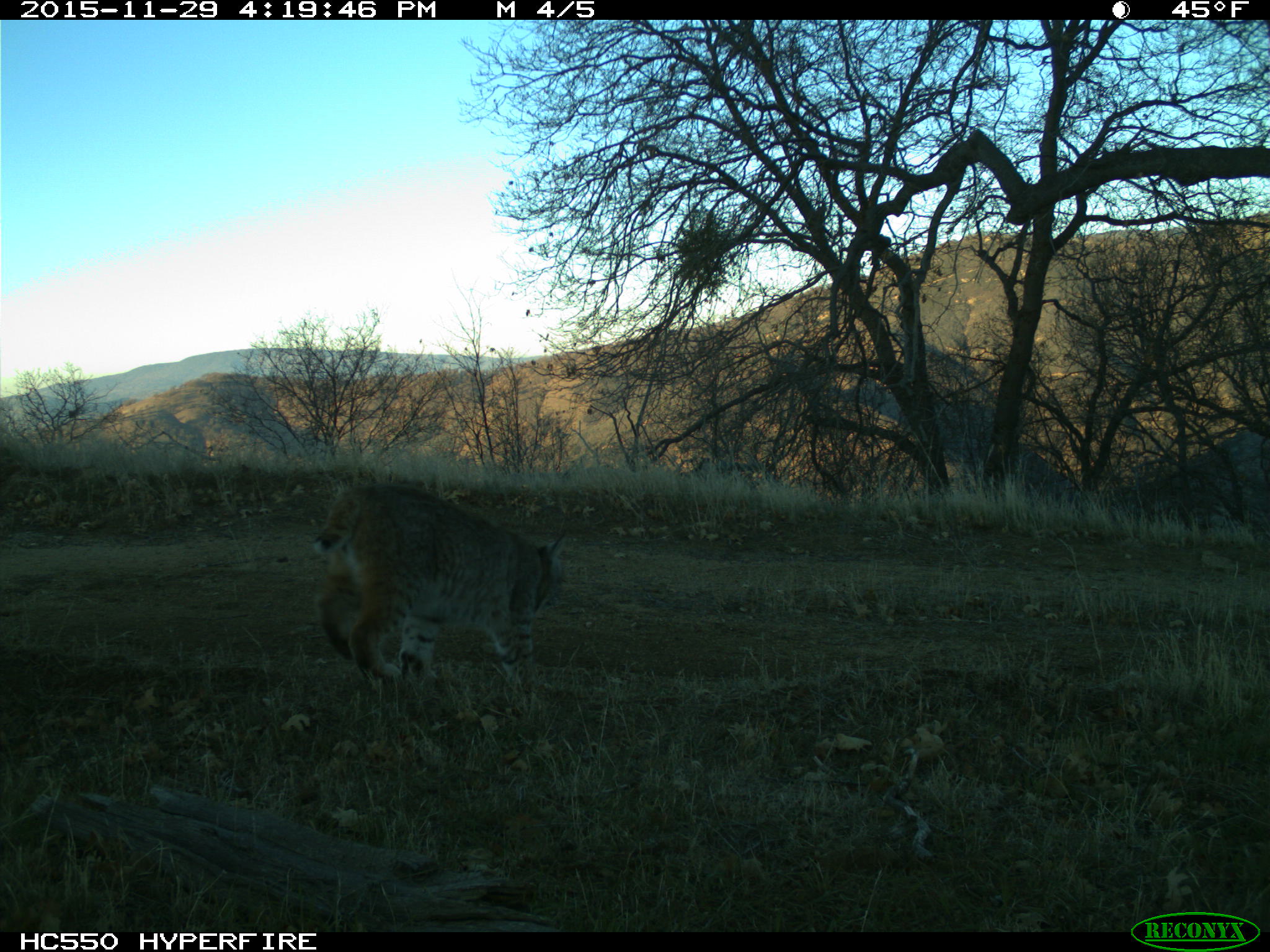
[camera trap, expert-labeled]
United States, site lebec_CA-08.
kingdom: Animalia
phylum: Chordata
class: Mammalia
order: Carnivora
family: Felidae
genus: Lynx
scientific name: Lynx rufus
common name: bobcat